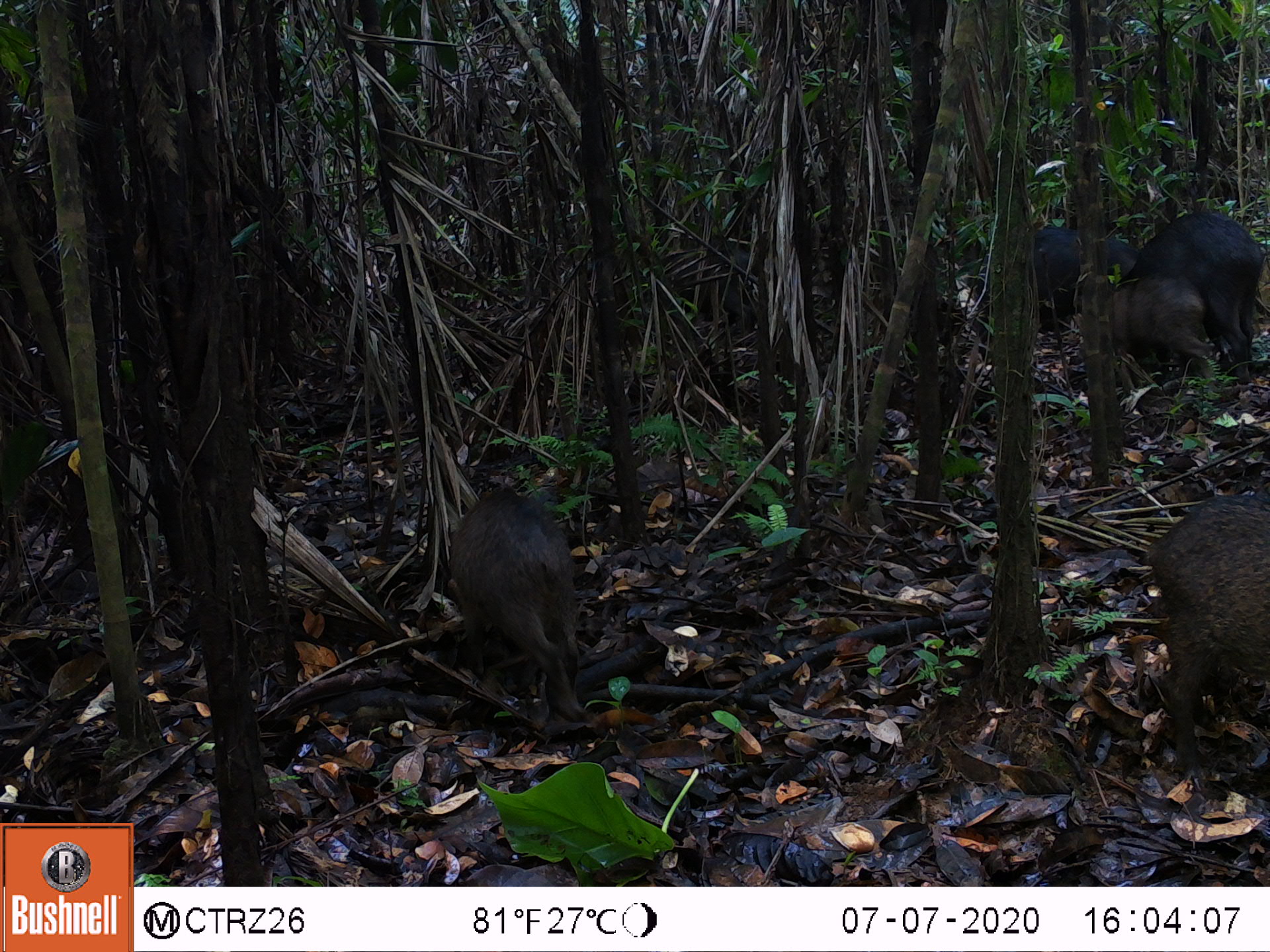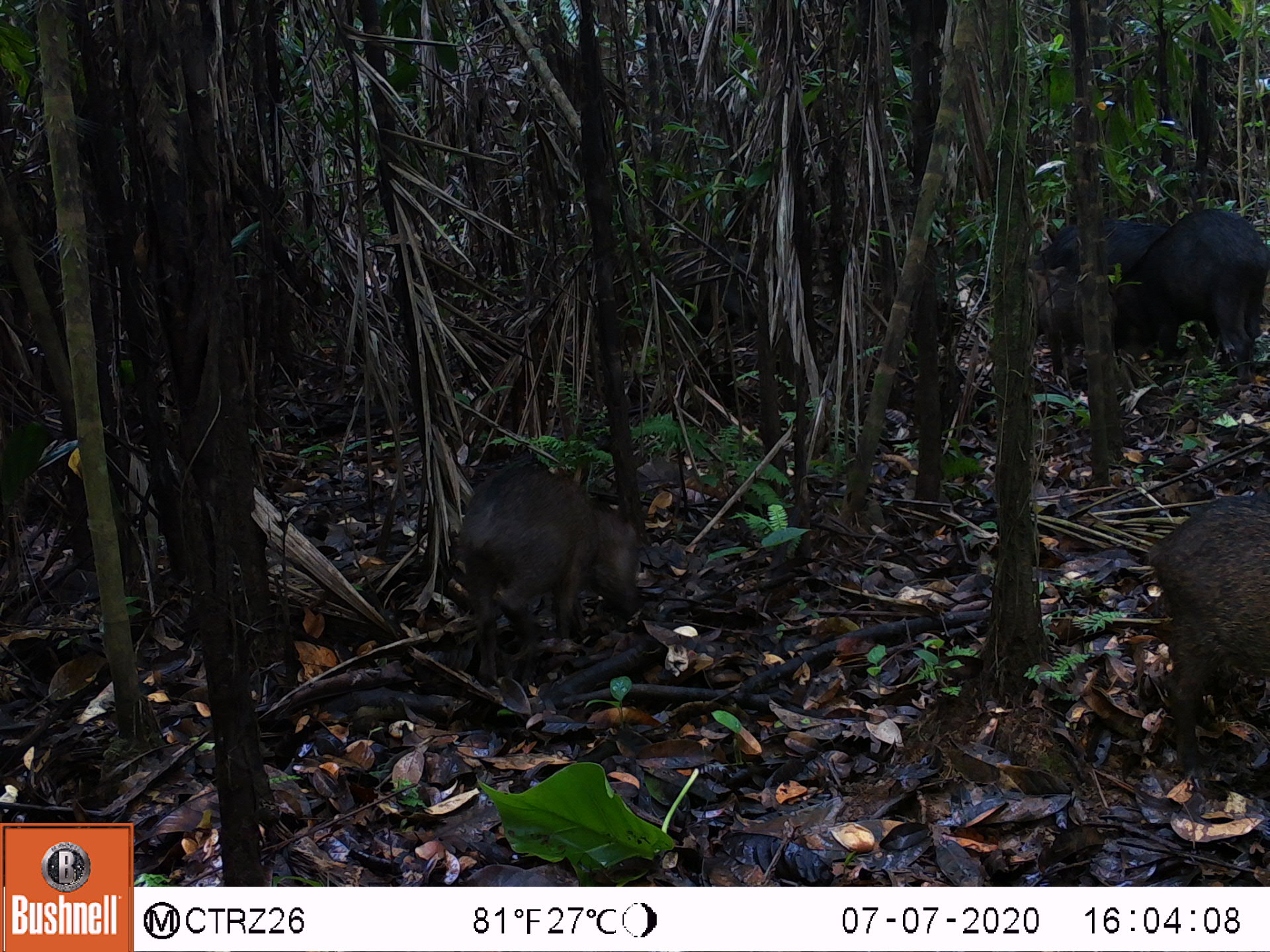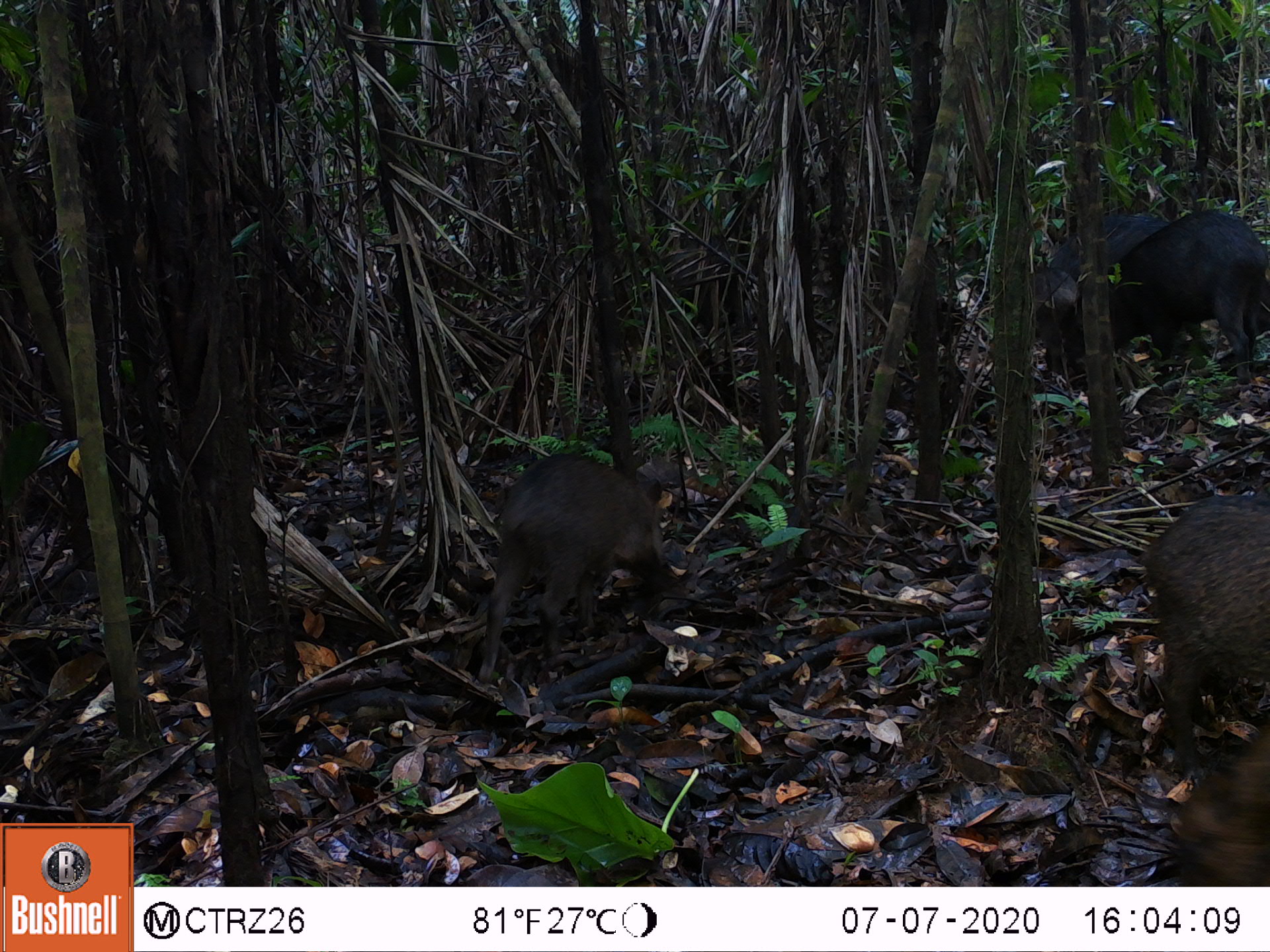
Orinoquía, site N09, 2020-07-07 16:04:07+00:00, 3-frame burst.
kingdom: Animalia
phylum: Chordata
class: Mammalia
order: Artiodactyla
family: Tayassuidae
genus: Tayassu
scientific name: Tayassu pecari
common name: white-lipped peccary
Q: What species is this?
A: White-lipped peccary (Tayassu pecari).